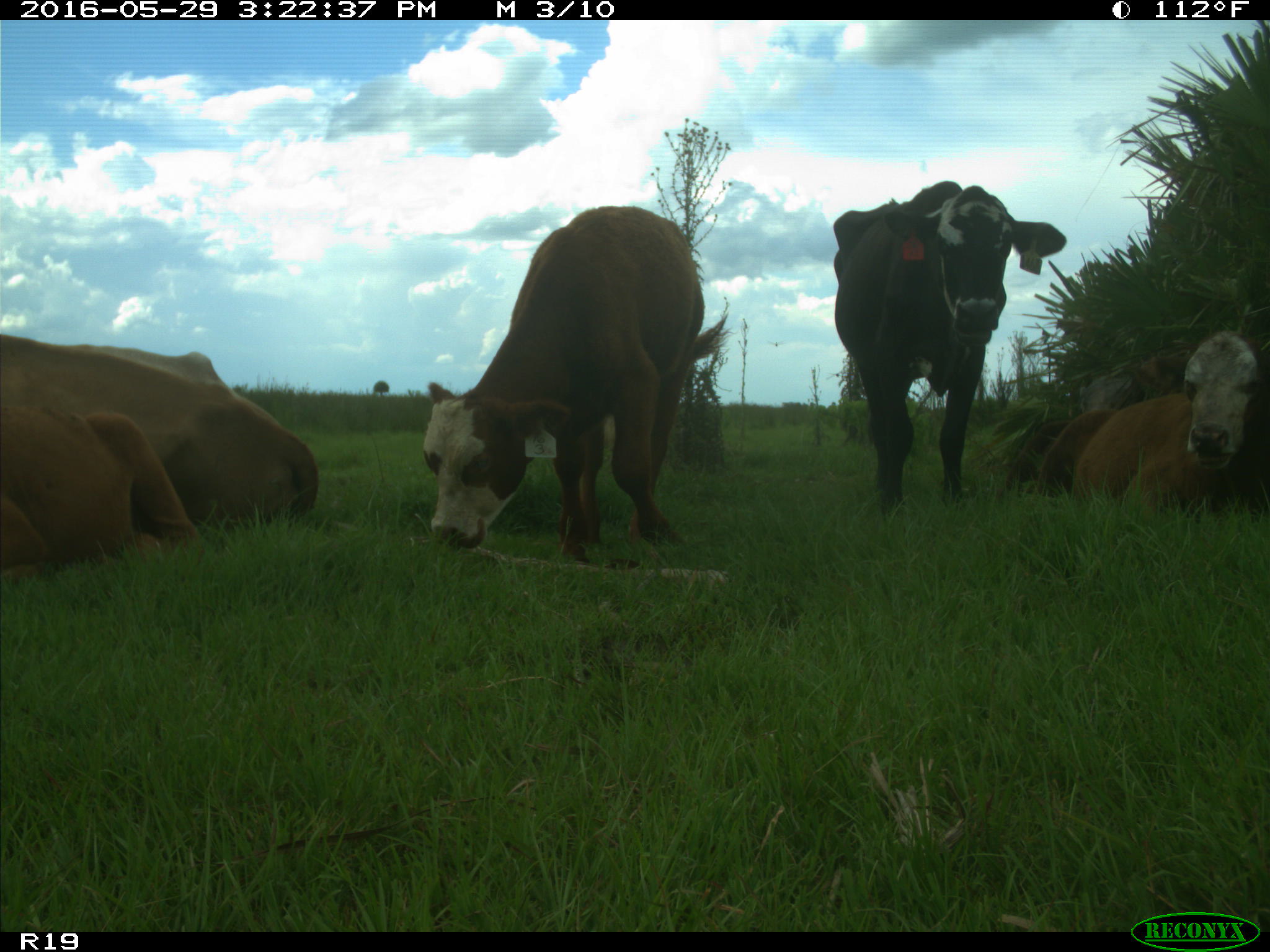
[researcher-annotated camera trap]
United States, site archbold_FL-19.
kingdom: Animalia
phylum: Chordata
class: Mammalia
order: Artiodactyla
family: Bovidae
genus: Bos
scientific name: Bos taurus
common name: domestic cow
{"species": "Bos taurus (domestic cow)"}